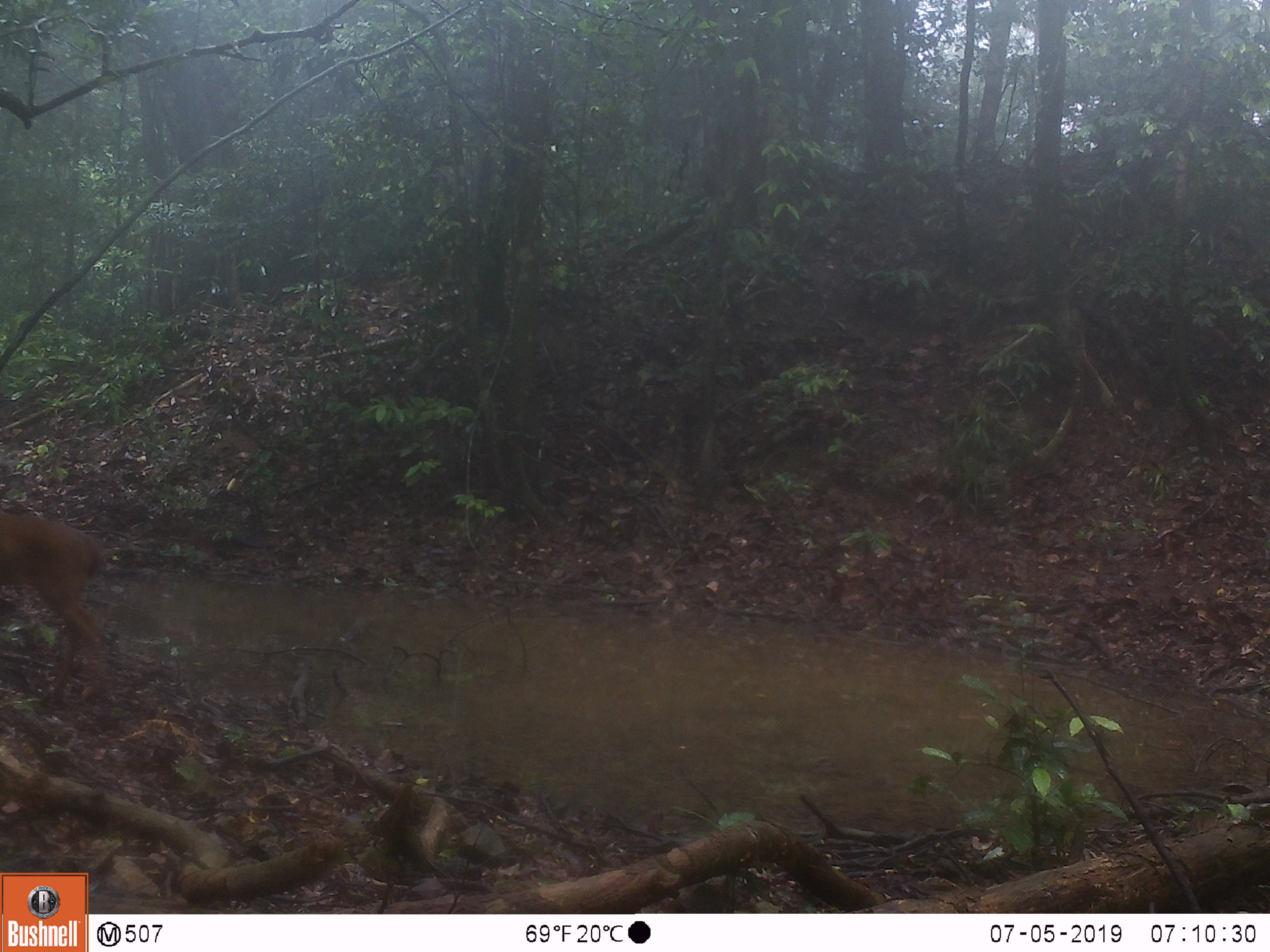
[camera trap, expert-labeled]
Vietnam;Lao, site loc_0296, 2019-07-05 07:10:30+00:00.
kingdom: Animalia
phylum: Chordata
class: Mammalia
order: Artiodactyla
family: Cervidae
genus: Muntiacus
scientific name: Muntiacus vuquangensis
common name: large-antlered muntjac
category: large antlered muntjac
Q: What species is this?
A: Large antlered muntjac (large-antlered muntjac) (Muntiacus vuquangensis).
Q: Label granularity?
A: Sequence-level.